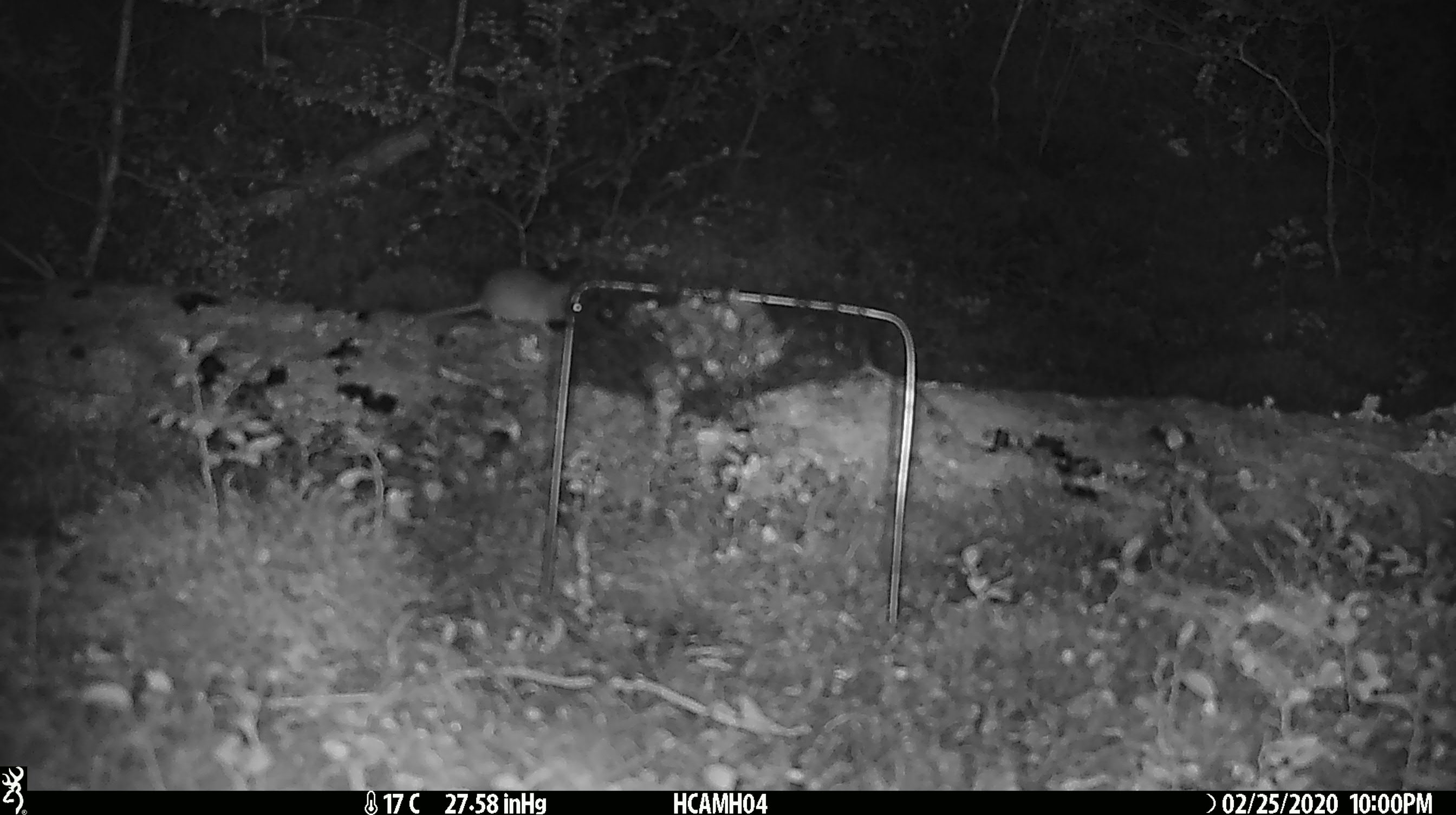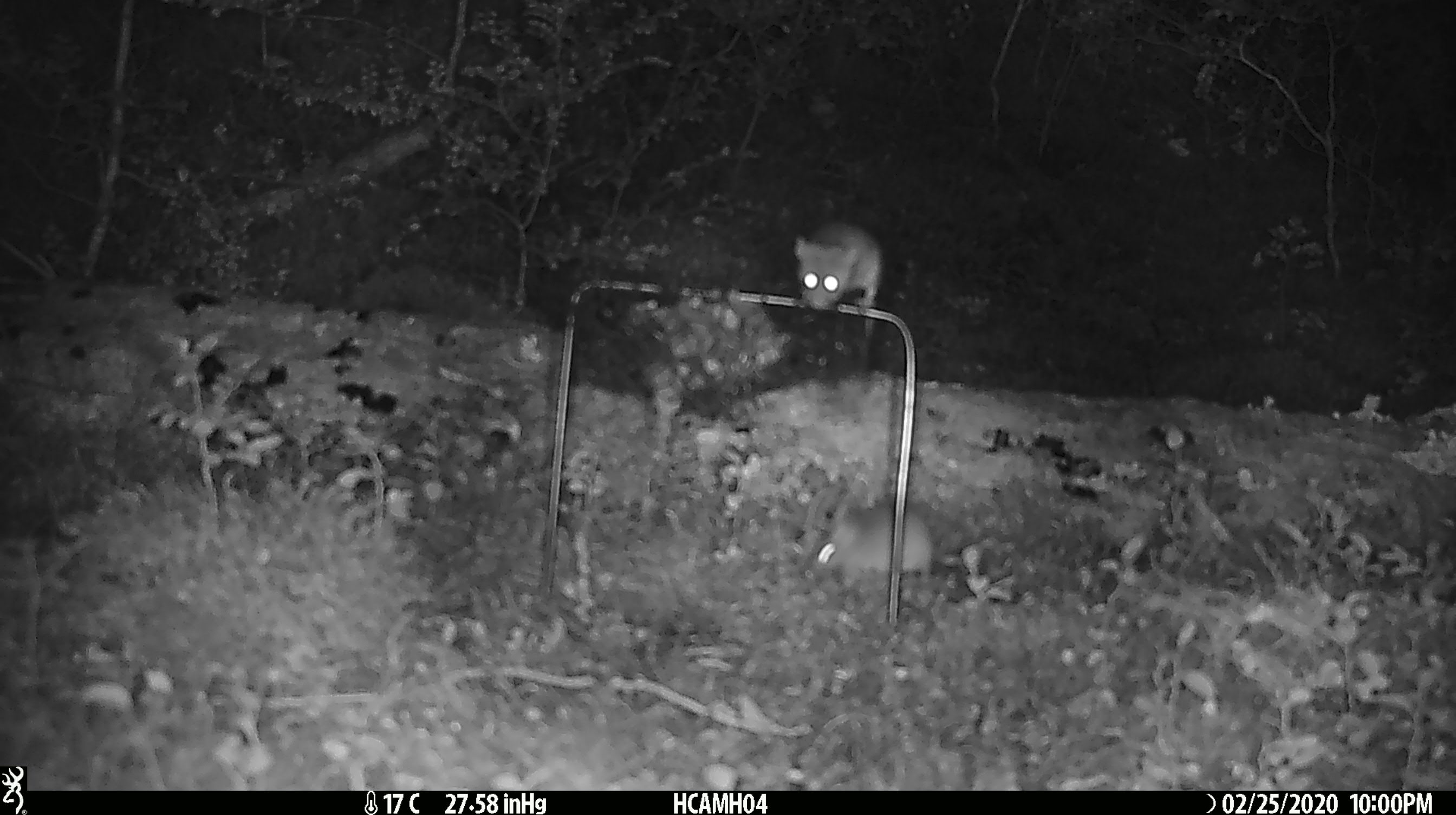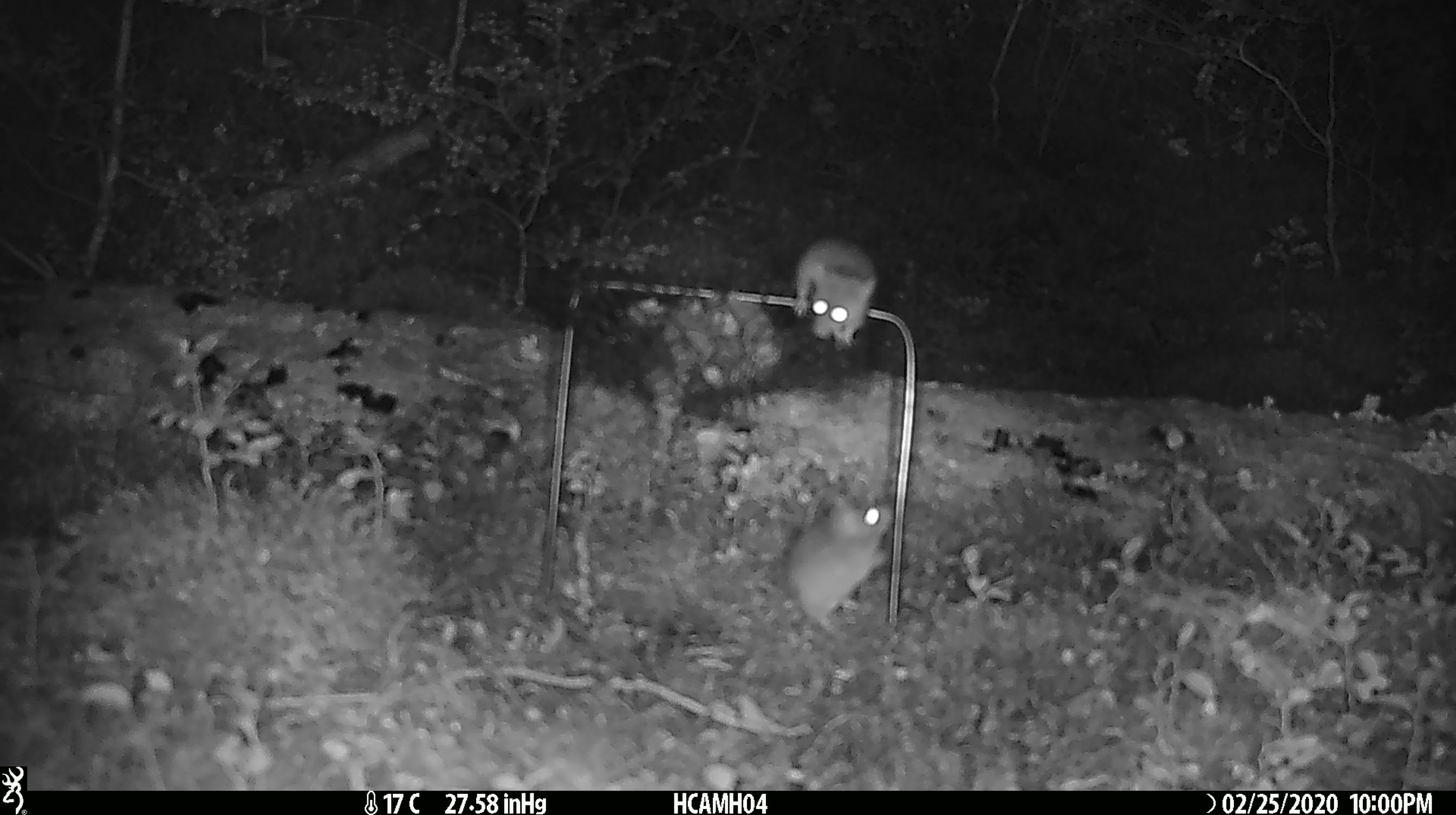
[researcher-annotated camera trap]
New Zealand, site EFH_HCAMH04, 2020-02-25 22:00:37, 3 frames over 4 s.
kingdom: Animalia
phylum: Chordata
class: Mammalia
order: Rodentia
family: Muridae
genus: Mus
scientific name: Mus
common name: mouse